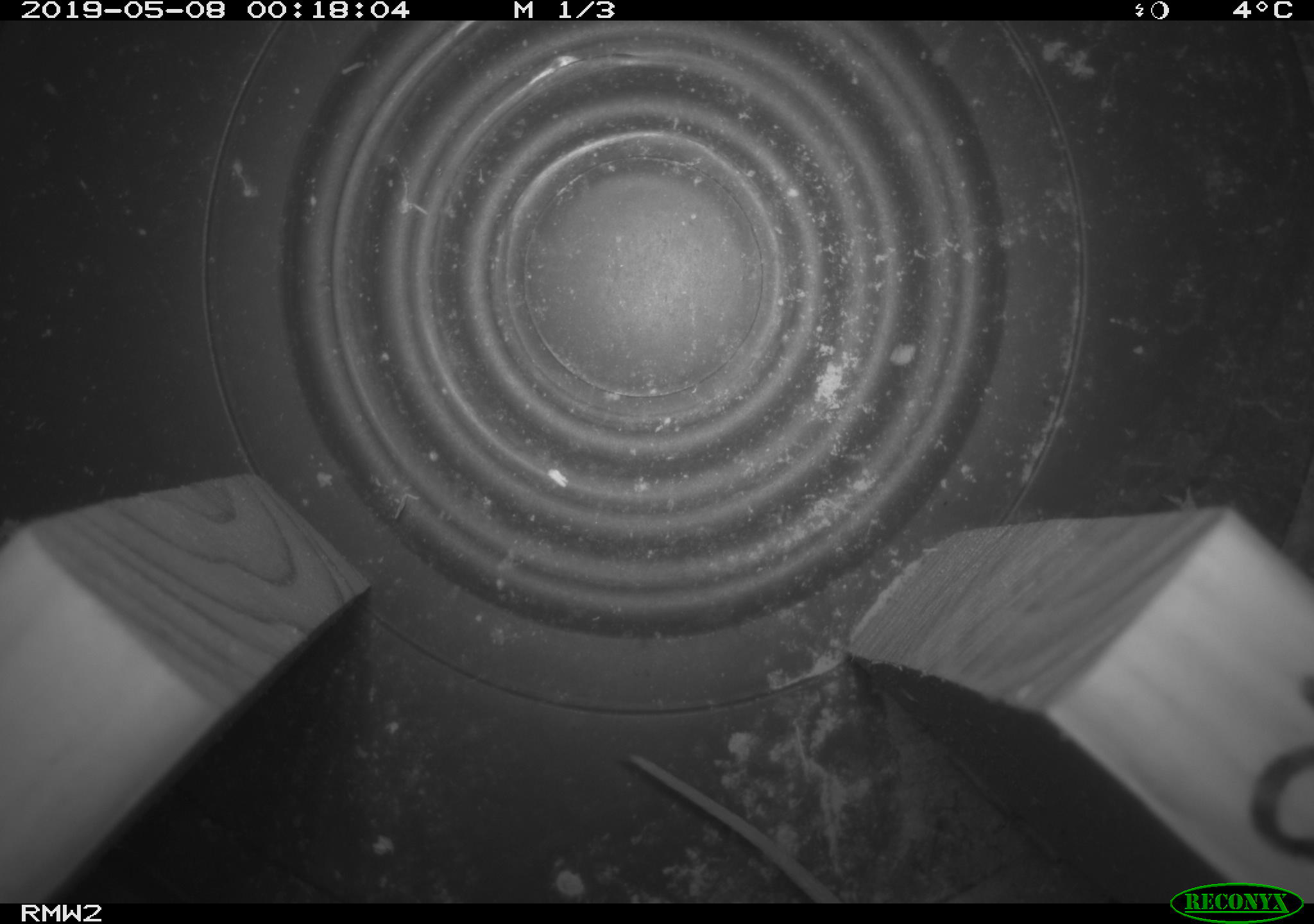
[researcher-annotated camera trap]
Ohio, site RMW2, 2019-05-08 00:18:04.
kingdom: Animalia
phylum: Chordata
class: Mammalia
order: Rodentia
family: Cricetidae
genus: Peromyscus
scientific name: Peromyscus leucopus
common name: white-footed mouse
White-footed mouse (Peromyscus leucopus).